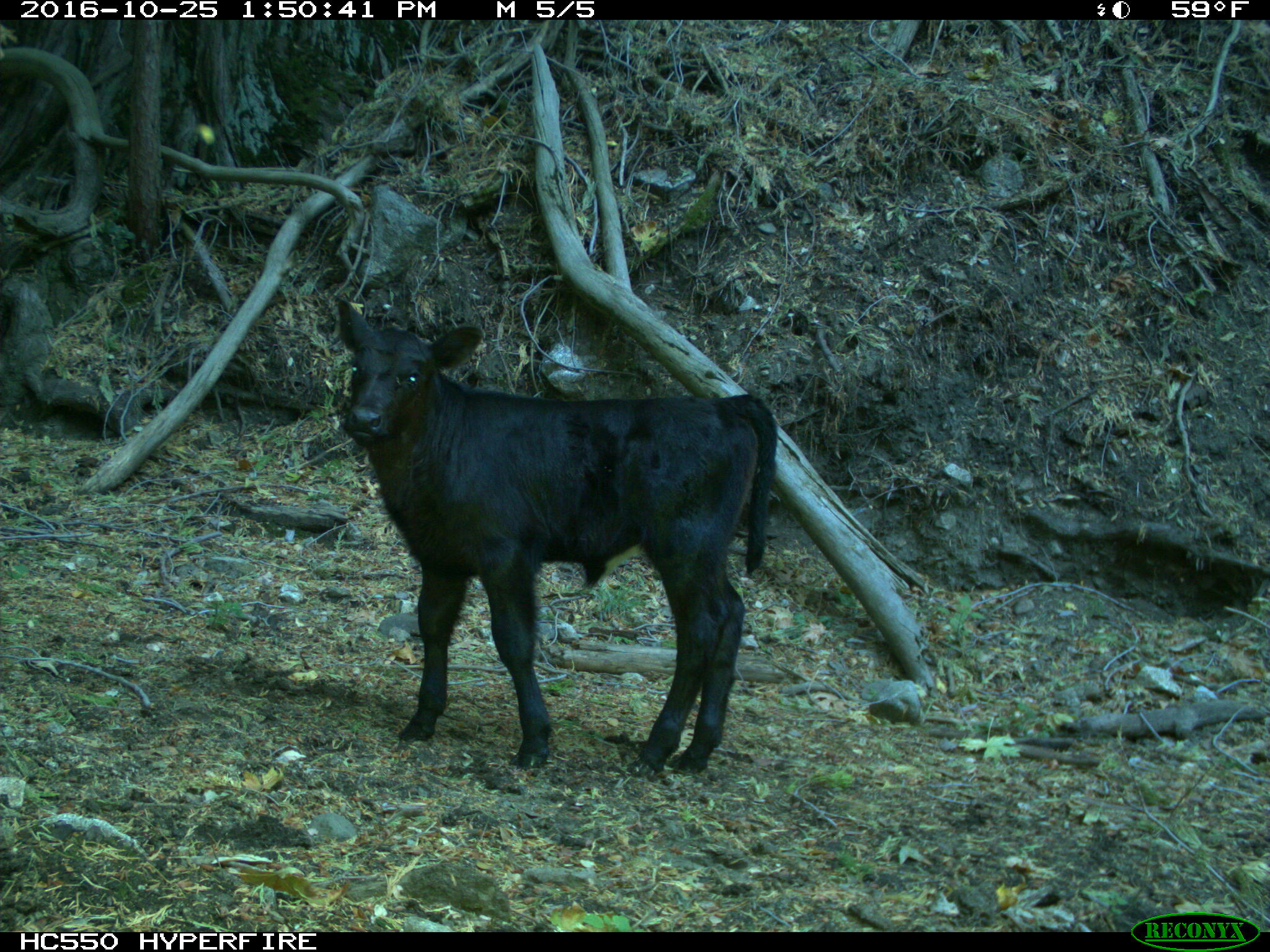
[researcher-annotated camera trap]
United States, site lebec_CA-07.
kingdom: Animalia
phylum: Chordata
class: Mammalia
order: Artiodactyla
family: Bovidae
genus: Bos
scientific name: Bos taurus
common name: domestic cow